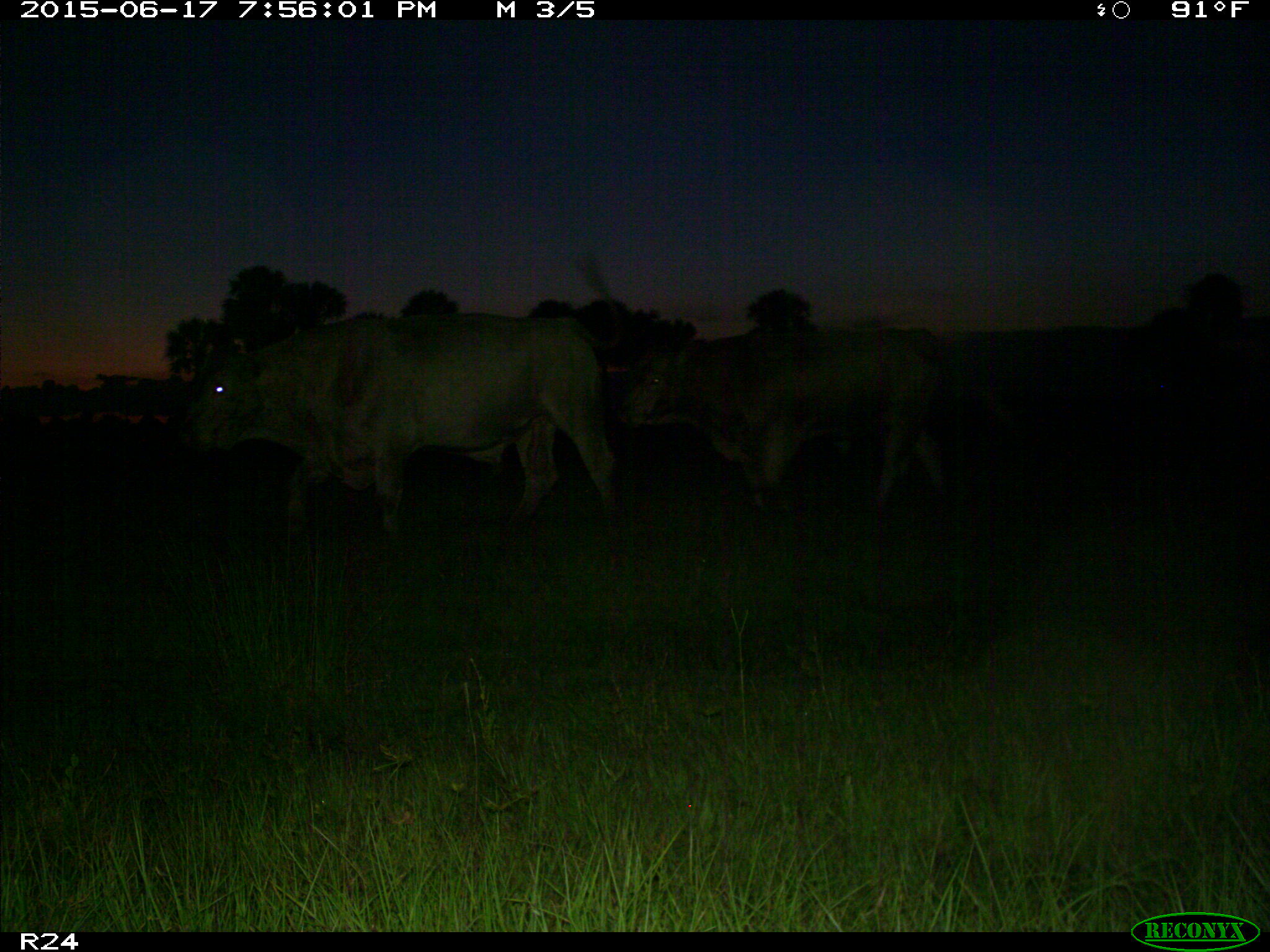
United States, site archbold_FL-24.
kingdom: Animalia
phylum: Chordata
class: Mammalia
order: Artiodactyla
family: Bovidae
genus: Bos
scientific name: Bos taurus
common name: domestic cow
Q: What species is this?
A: Bos taurus (domestic cow).